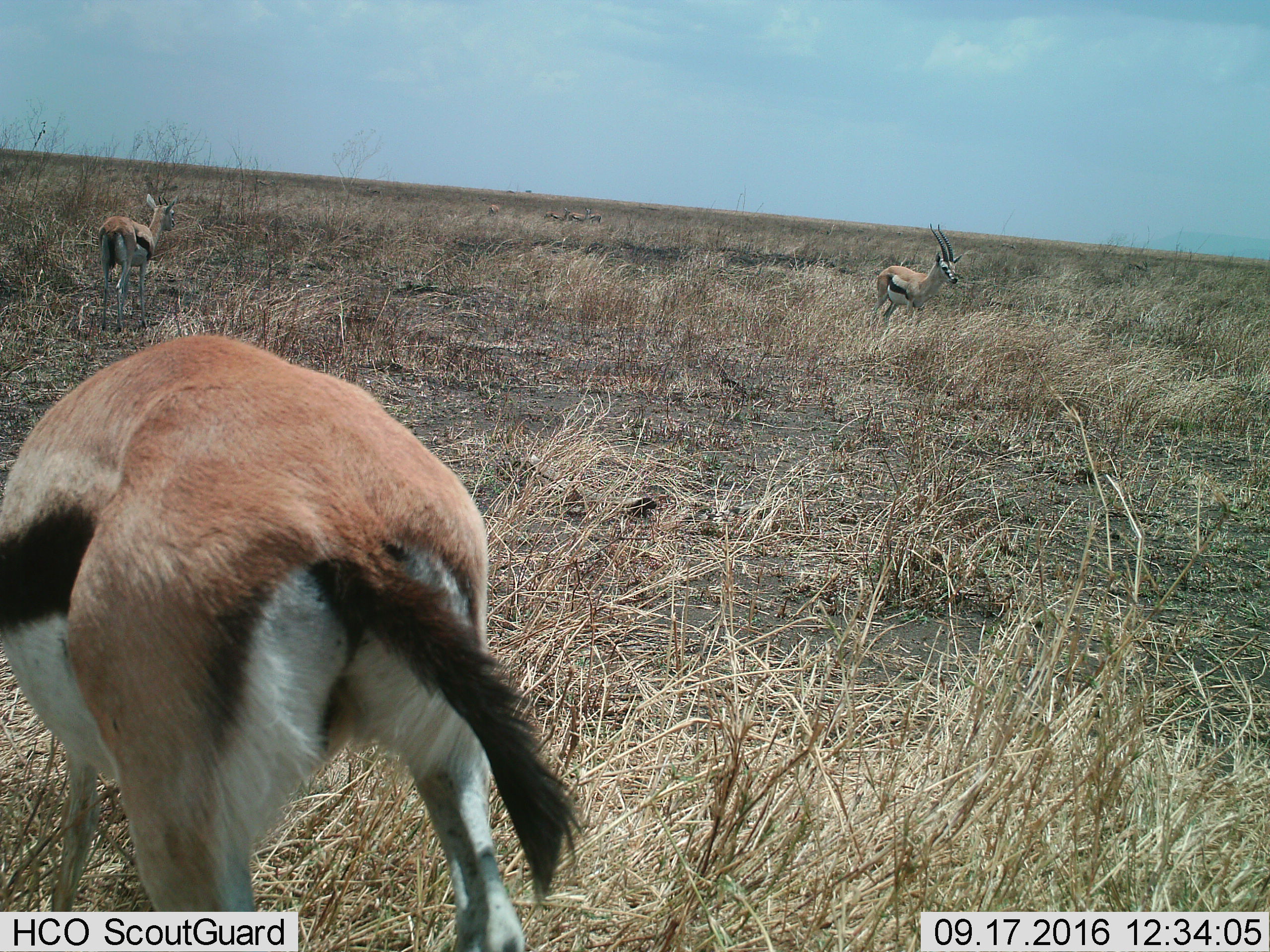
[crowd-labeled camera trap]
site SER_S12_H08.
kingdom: Animalia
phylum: Chordata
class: Mammalia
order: Artiodactyla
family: Bovidae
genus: Eudorcas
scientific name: Eudorcas thomsonii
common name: thomson's gazelle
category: gazellethomsons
Gazellethomsons (thomson's gazelle) (Eudorcas thomsonii), count 3. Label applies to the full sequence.